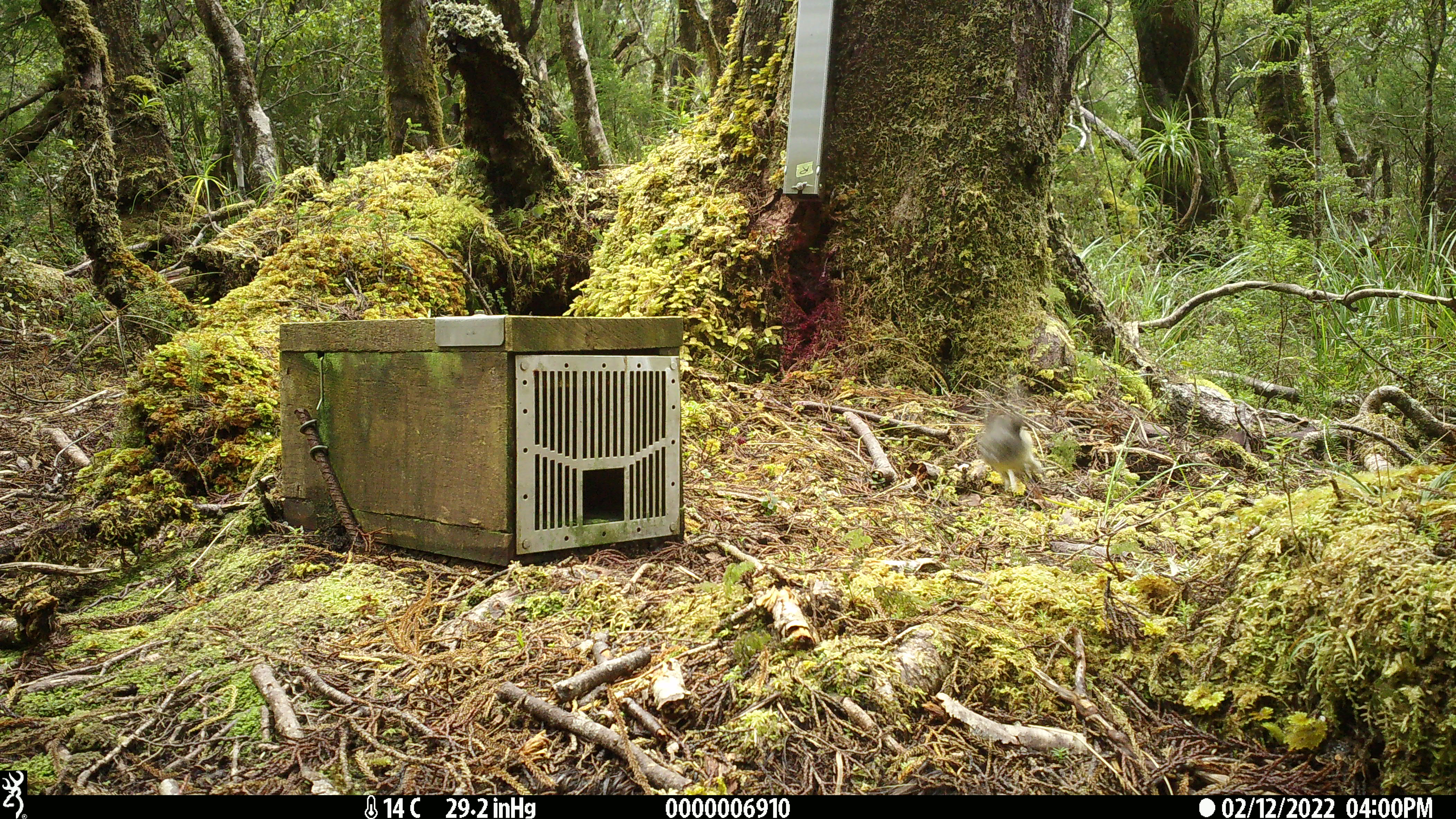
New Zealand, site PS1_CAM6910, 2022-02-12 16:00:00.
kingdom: Animalia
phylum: Chordata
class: Aves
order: Passeriformes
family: Petroicidae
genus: Petroica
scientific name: Petroica australis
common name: new zealand robin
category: robin